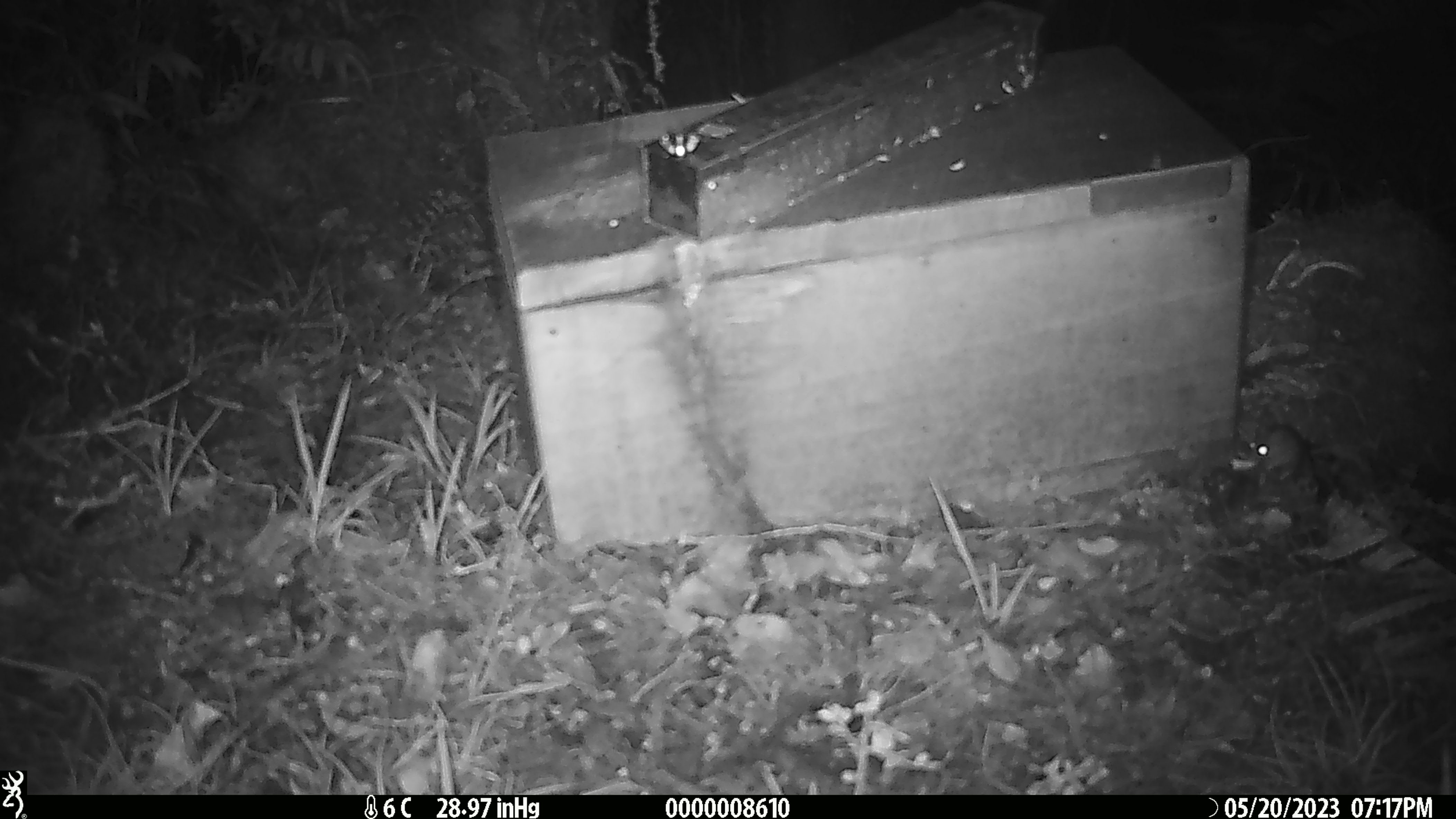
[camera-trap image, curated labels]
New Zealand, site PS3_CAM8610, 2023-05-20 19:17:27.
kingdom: Animalia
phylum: Chordata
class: Mammalia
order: Rodentia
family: Muridae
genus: Mus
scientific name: Mus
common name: mouse